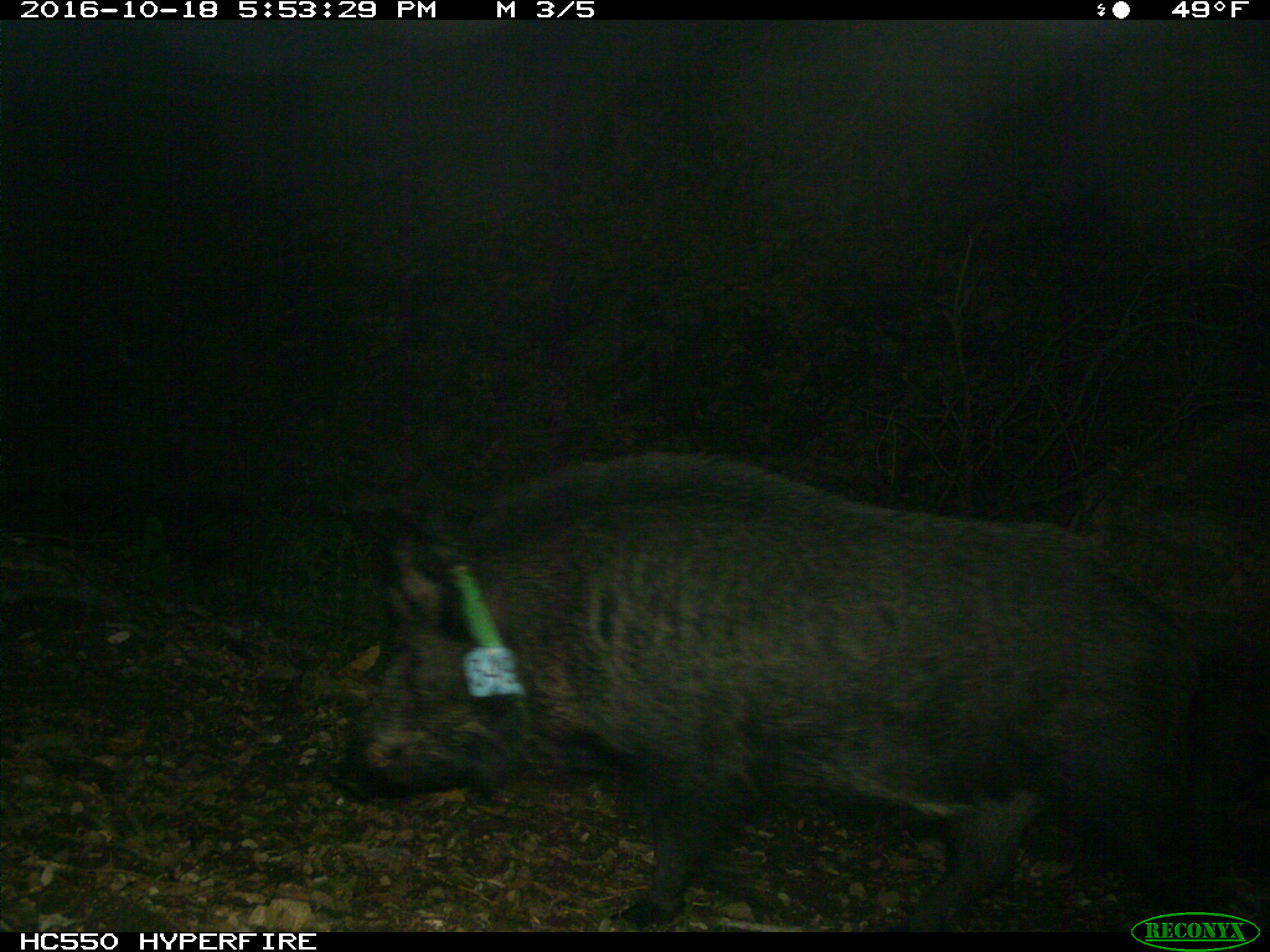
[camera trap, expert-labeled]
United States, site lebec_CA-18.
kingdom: Animalia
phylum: Chordata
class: Mammalia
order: Artiodactyla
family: Suidae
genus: Sus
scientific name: Sus scrofa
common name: wild boar